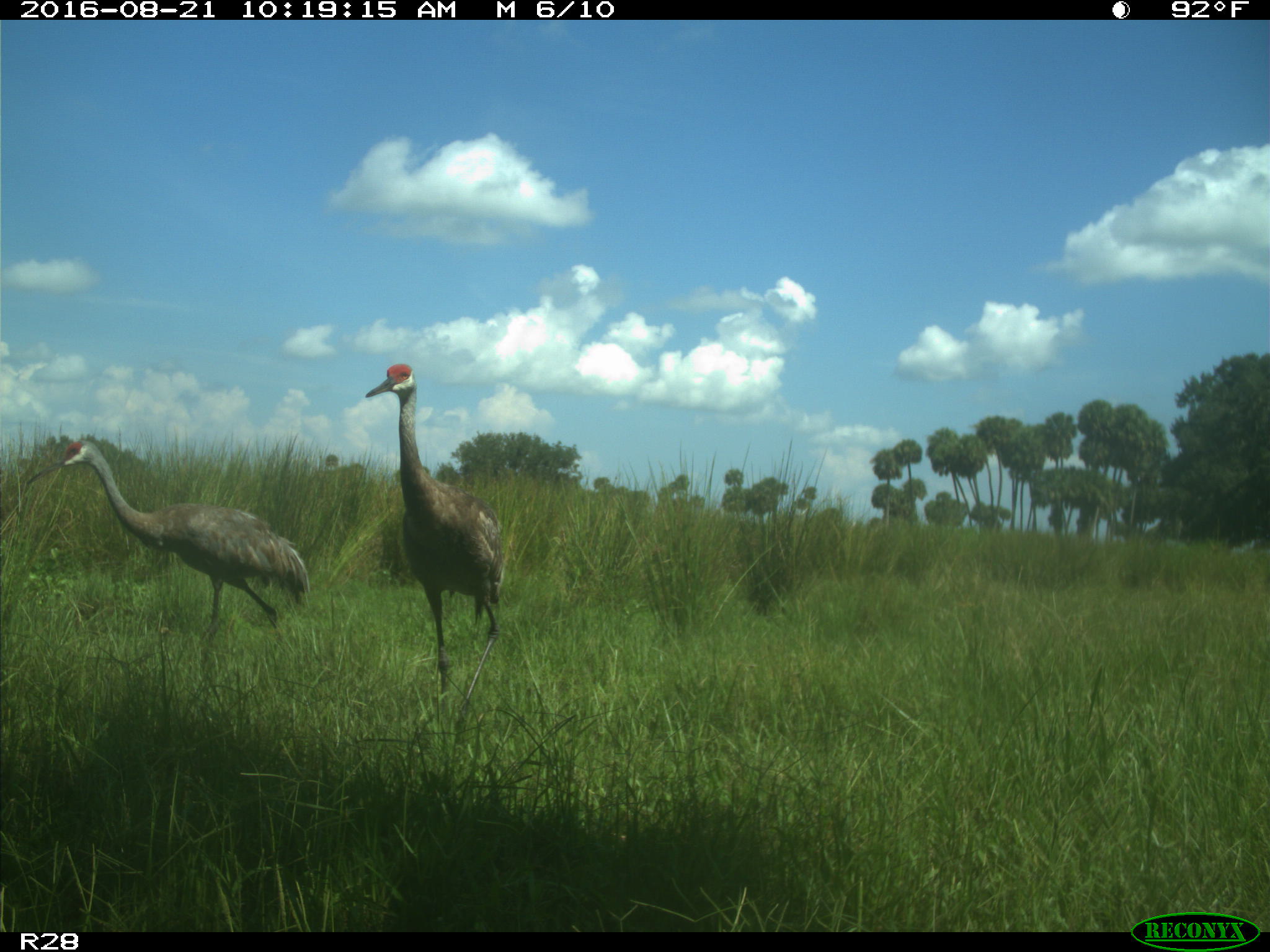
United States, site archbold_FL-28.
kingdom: Animalia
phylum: Chordata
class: Aves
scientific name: Aves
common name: birds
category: unidentified bird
Unidentified bird (birds) (Aves).